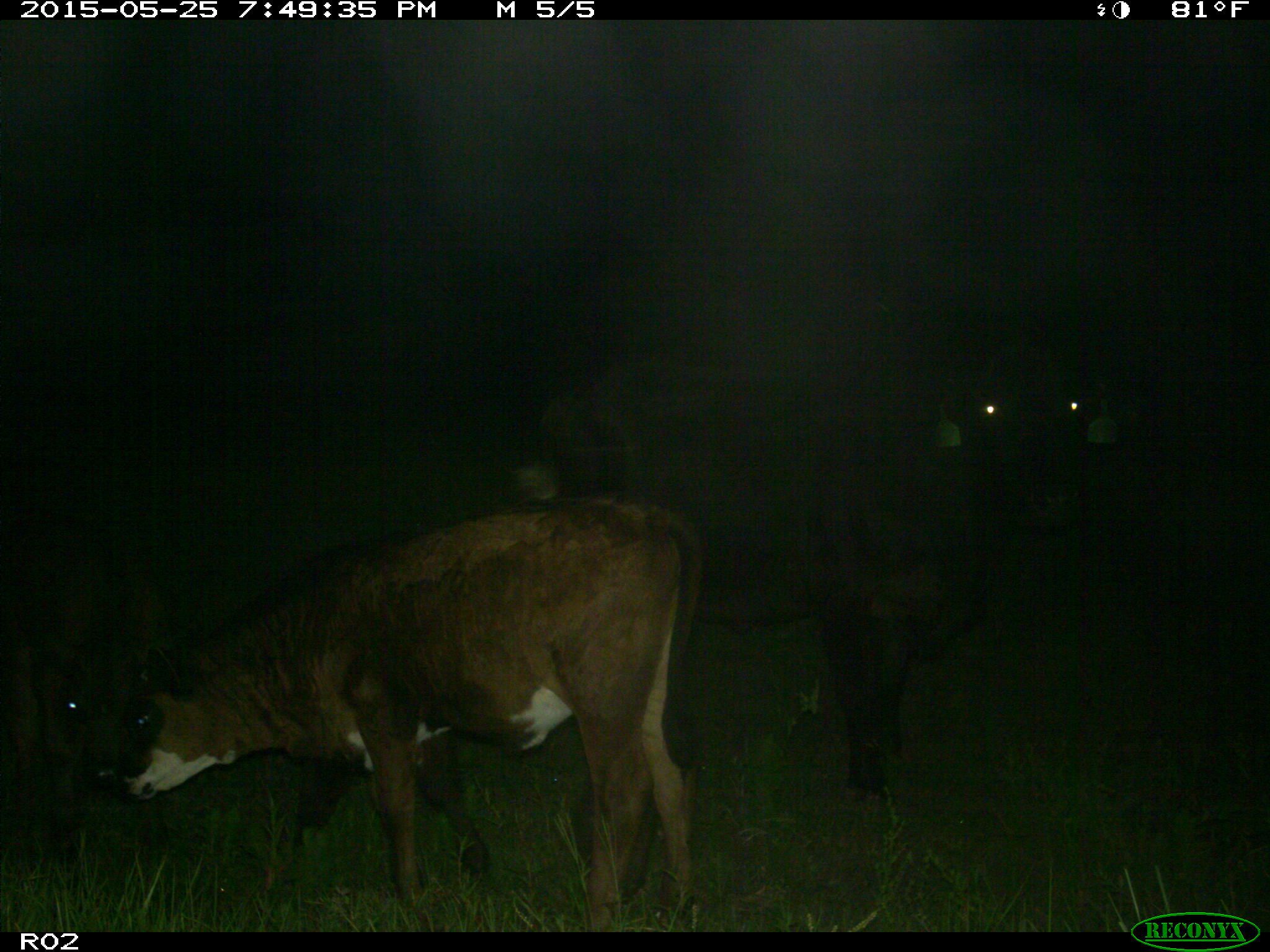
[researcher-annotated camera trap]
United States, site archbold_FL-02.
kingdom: Animalia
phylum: Chordata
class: Mammalia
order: Artiodactyla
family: Bovidae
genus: Bos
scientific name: Bos taurus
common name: domestic cow